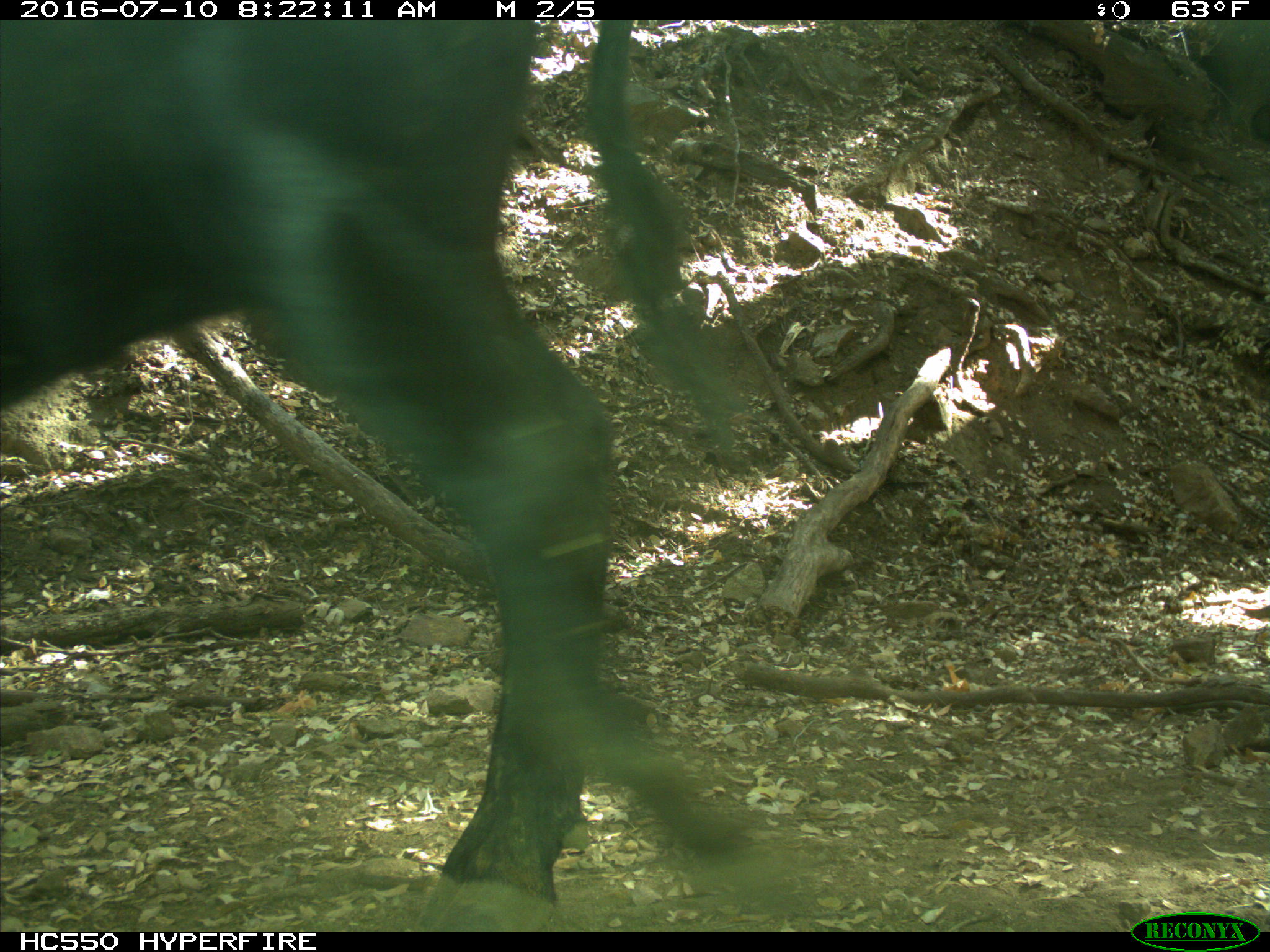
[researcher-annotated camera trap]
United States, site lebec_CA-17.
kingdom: Animalia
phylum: Chordata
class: Mammalia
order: Artiodactyla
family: Bovidae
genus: Bos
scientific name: Bos taurus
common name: domestic cow